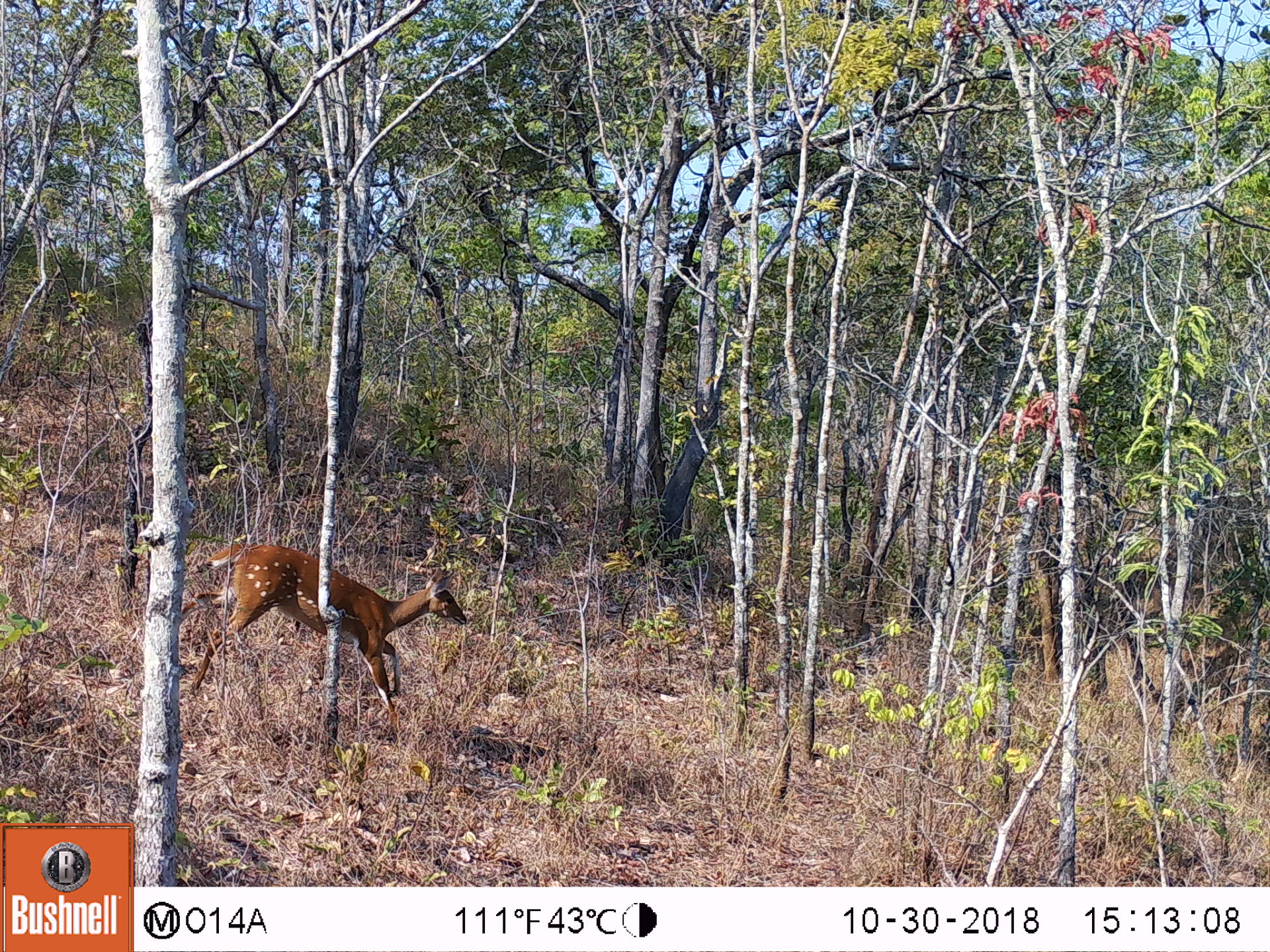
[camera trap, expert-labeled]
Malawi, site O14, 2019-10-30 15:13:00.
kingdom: Animalia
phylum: Chordata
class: Mammalia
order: Artiodactyla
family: Bovidae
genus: Tragelaphus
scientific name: Tragelaphus sylvaticus sylvaticus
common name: cape bushbuck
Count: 1.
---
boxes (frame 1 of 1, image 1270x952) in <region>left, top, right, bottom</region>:
cape bushbuck: <region>188, 532, 466, 717</region>